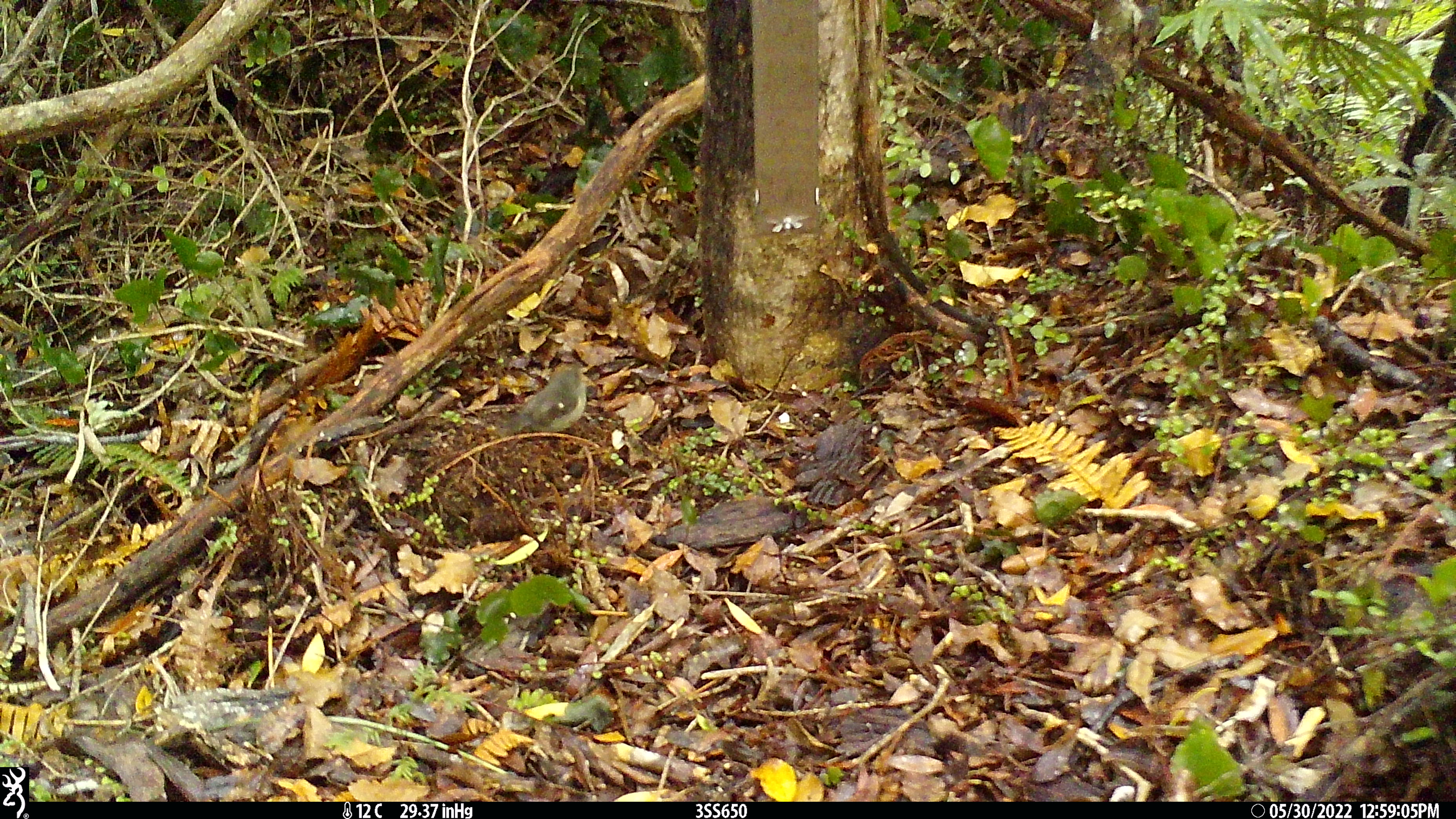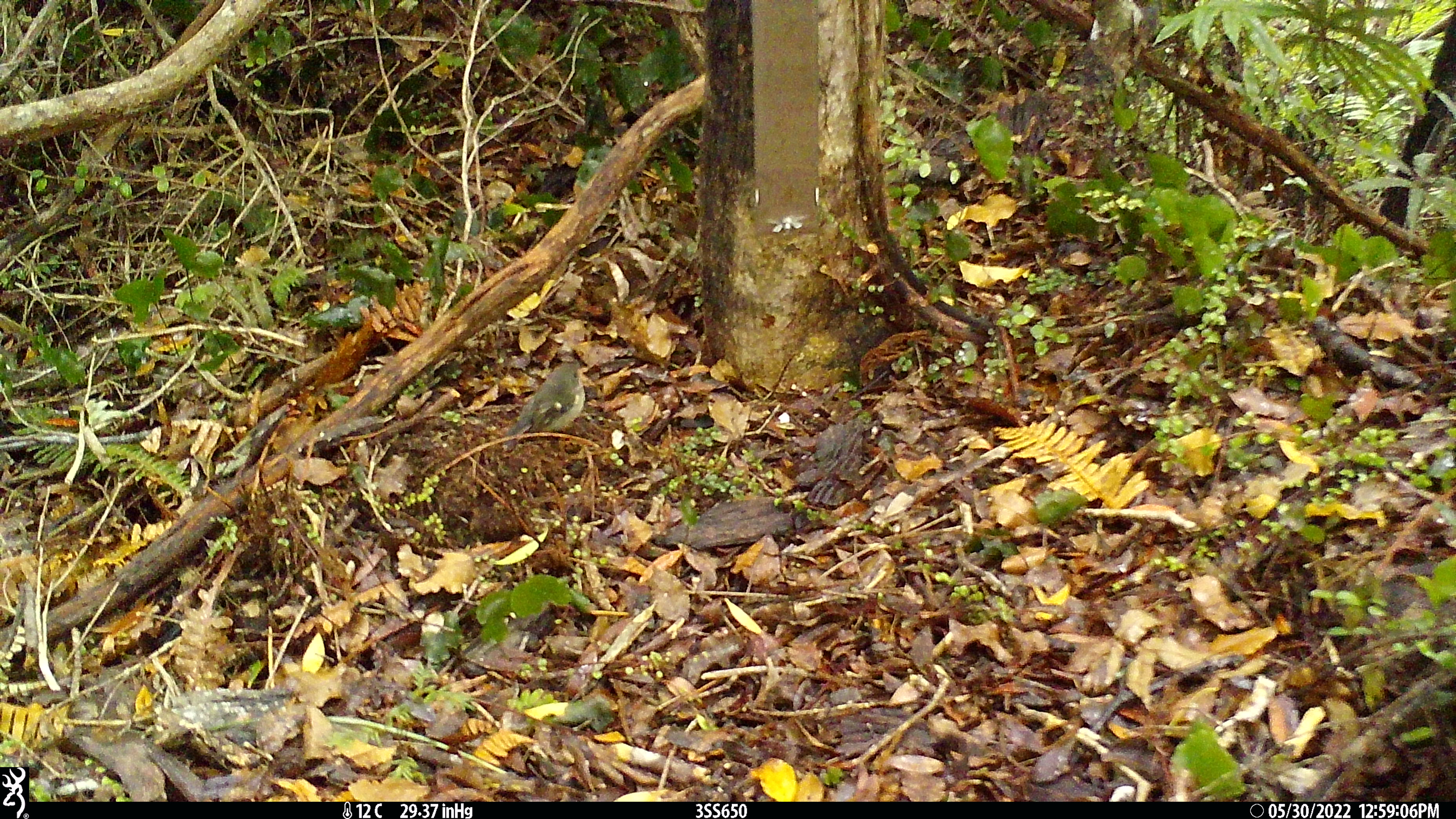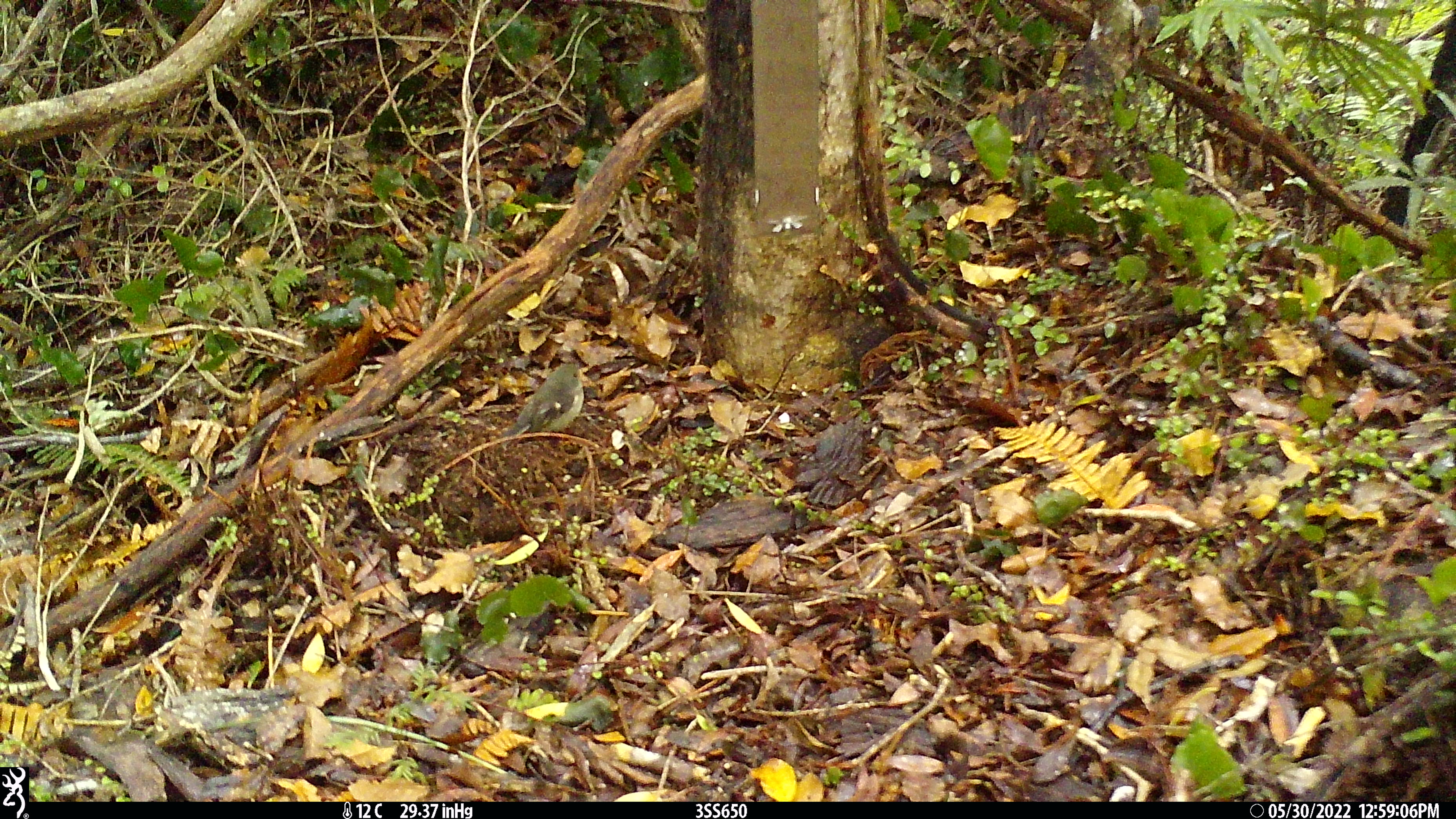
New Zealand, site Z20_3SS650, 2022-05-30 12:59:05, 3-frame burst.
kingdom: Animalia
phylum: Chordata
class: Aves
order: Passeriformes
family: Petroicidae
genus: Petroica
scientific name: Petroica macrocephala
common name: tomtit